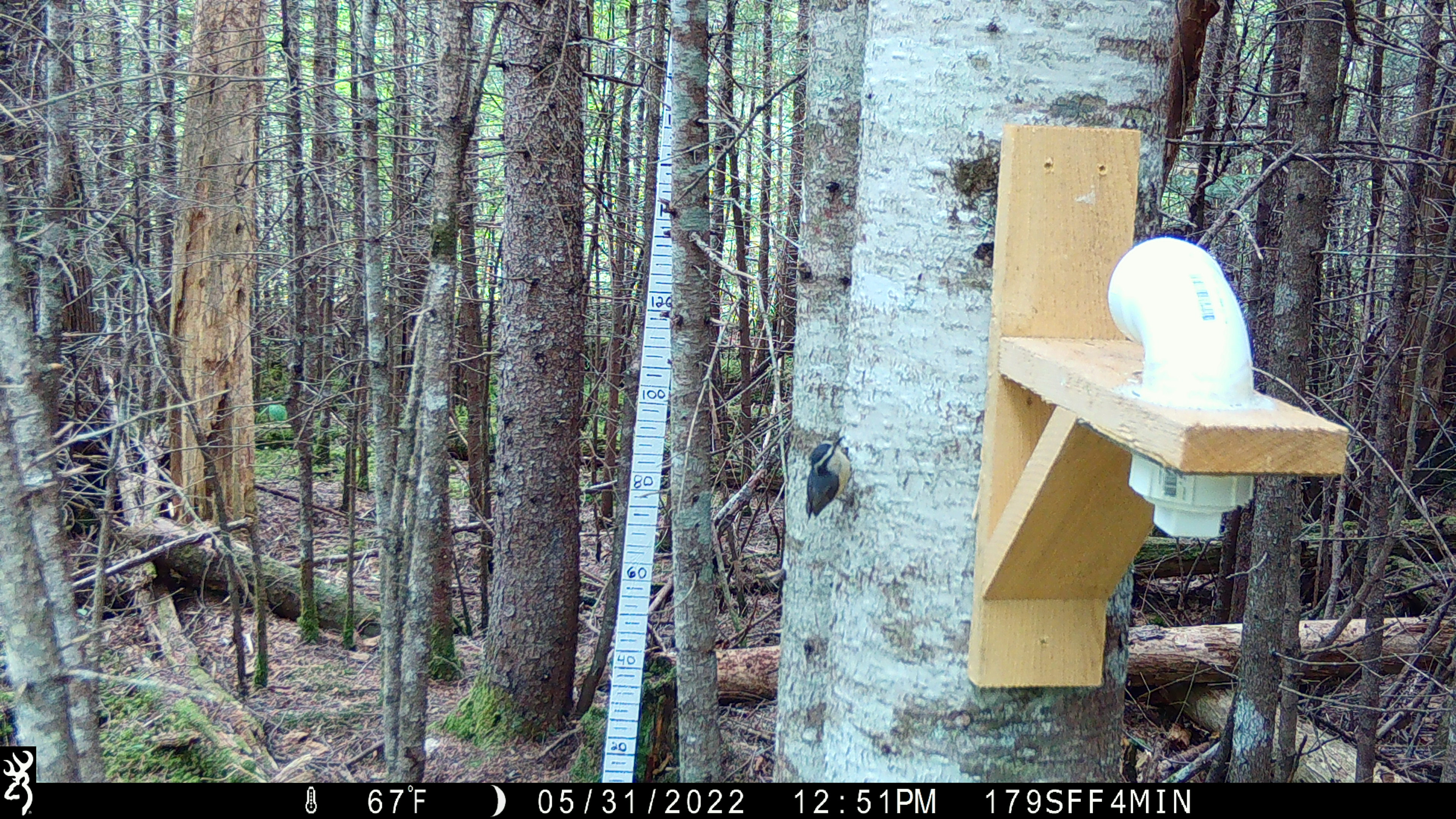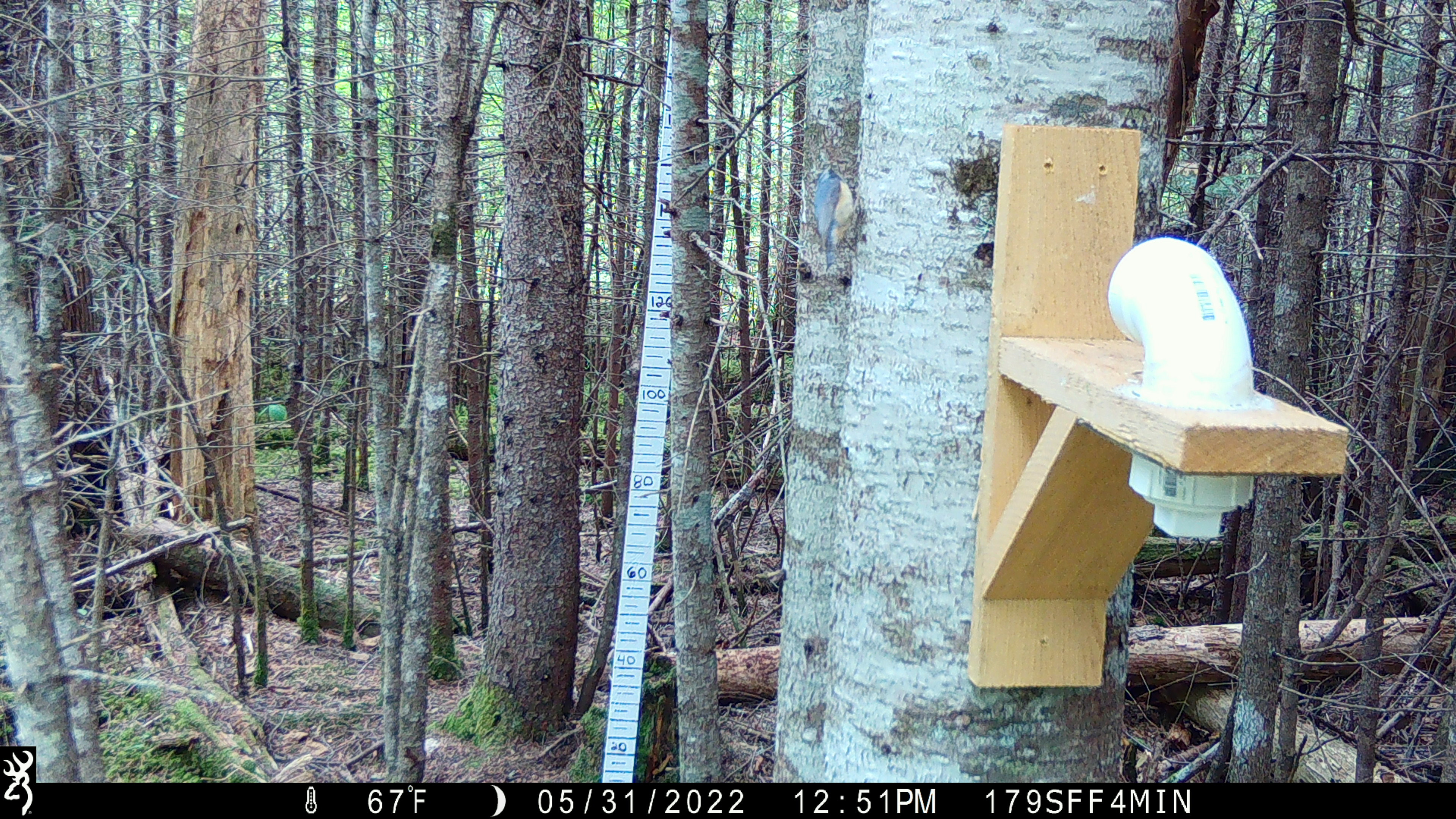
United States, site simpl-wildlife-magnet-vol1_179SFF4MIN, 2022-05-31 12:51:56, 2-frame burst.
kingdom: Animalia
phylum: Chordata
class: Aves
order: Passeriformes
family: Sittidae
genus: Sitta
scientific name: Sitta canadensis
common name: red-breasted nuthatch